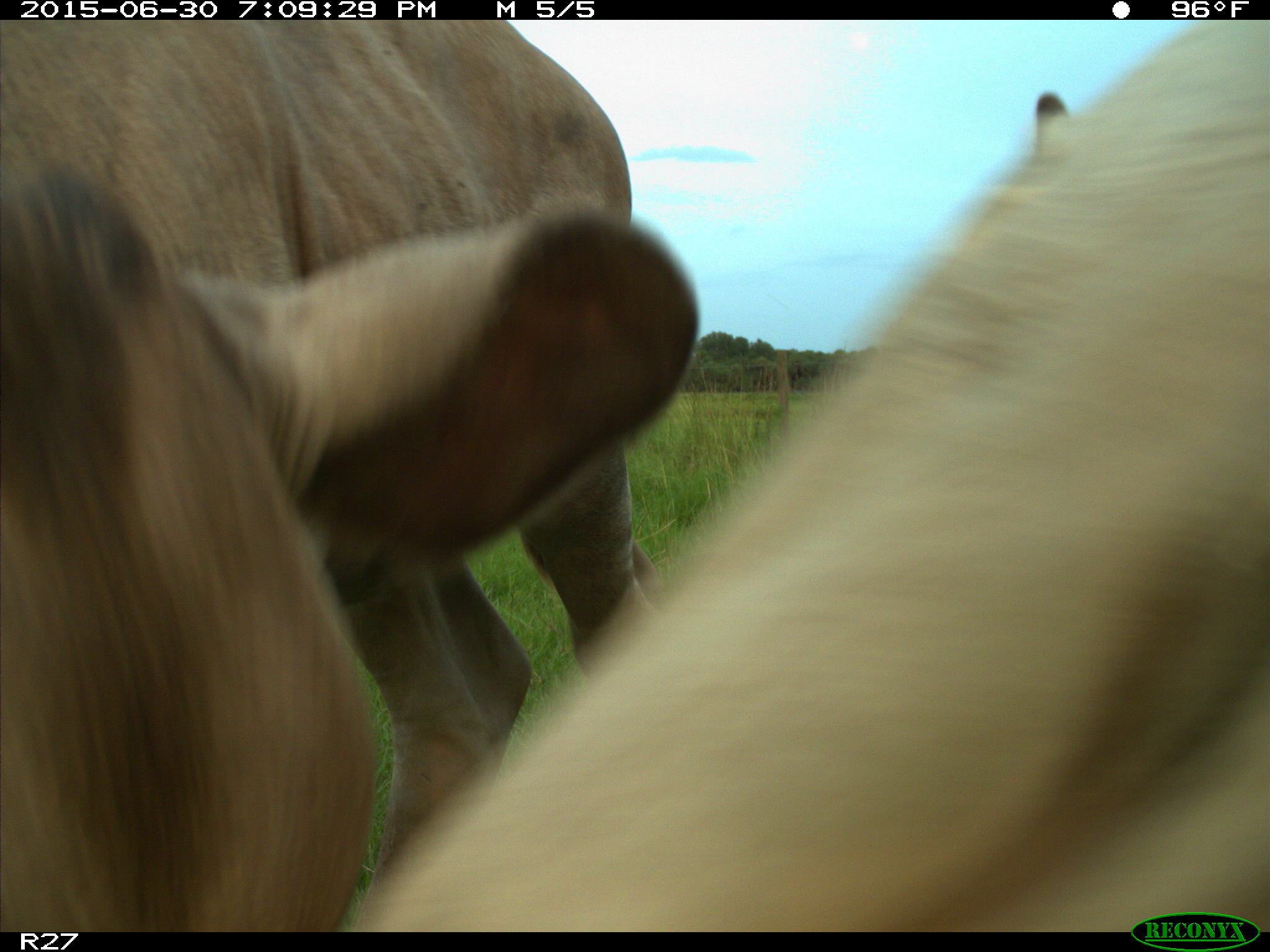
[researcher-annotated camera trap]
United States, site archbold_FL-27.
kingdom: Animalia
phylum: Chordata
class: Mammalia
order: Artiodactyla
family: Bovidae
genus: Bos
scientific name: Bos taurus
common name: domestic cow